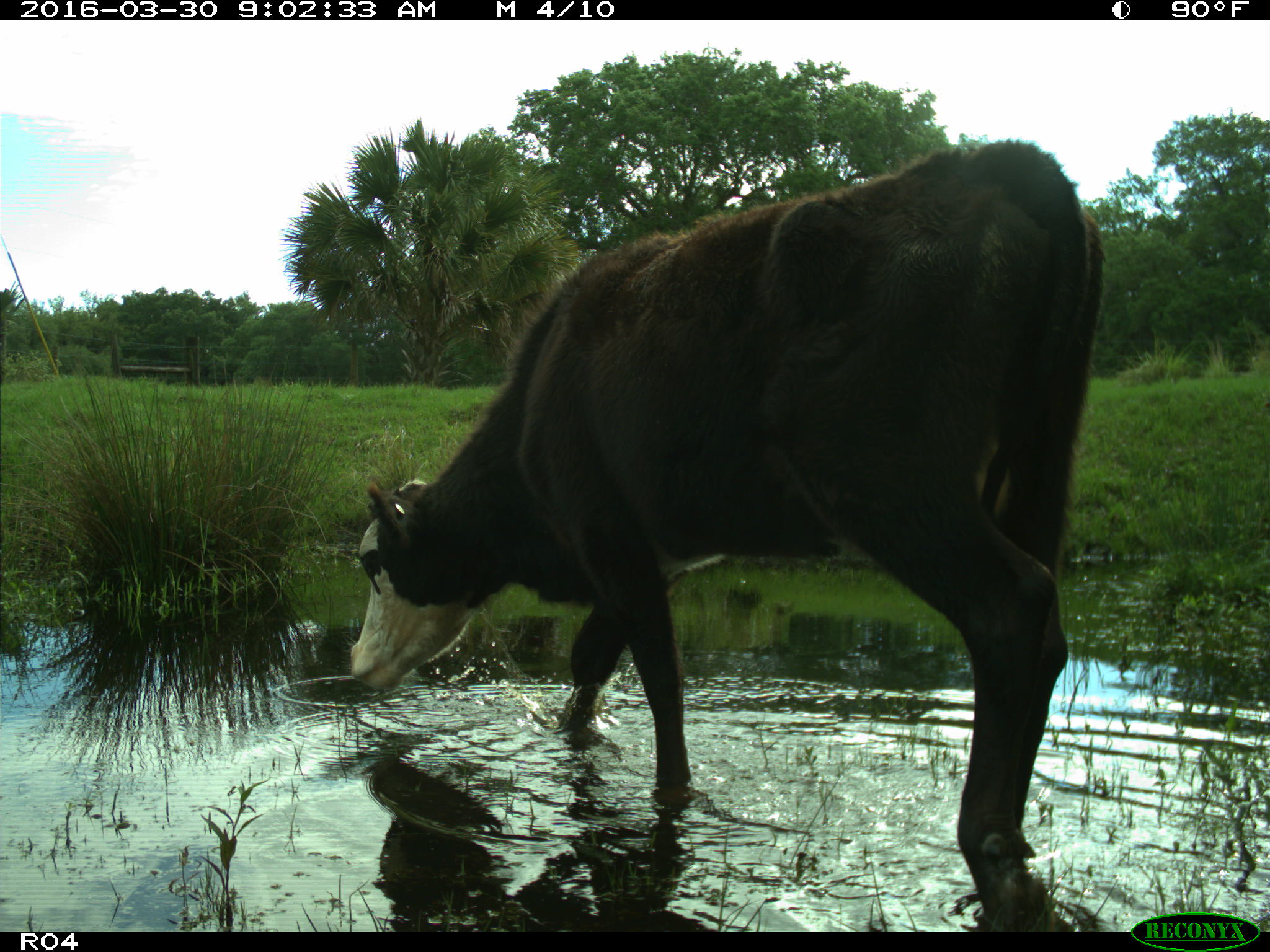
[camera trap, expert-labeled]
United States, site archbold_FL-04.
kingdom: Animalia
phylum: Chordata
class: Mammalia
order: Artiodactyla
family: Bovidae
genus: Bos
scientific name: Bos taurus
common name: domestic cow